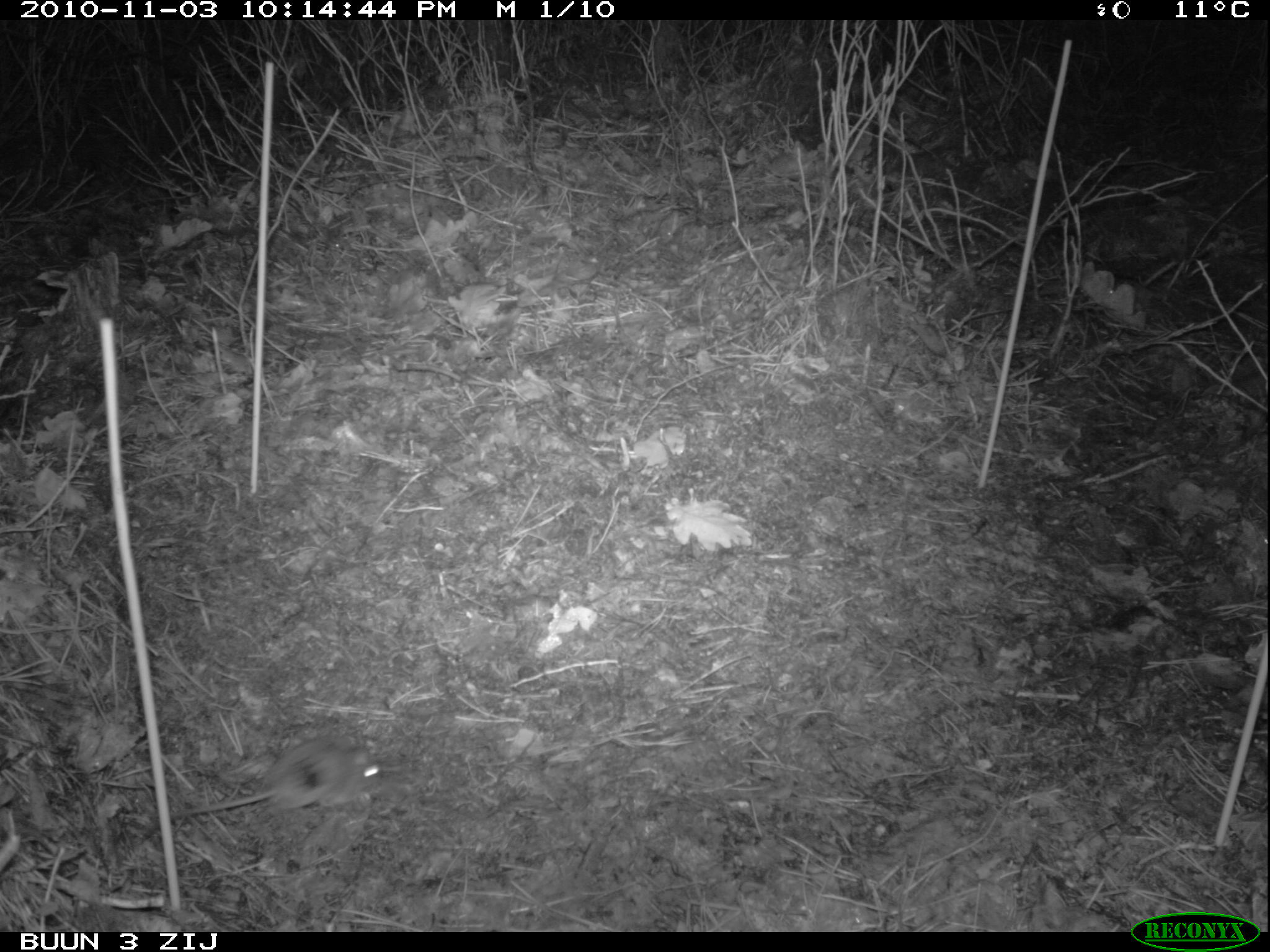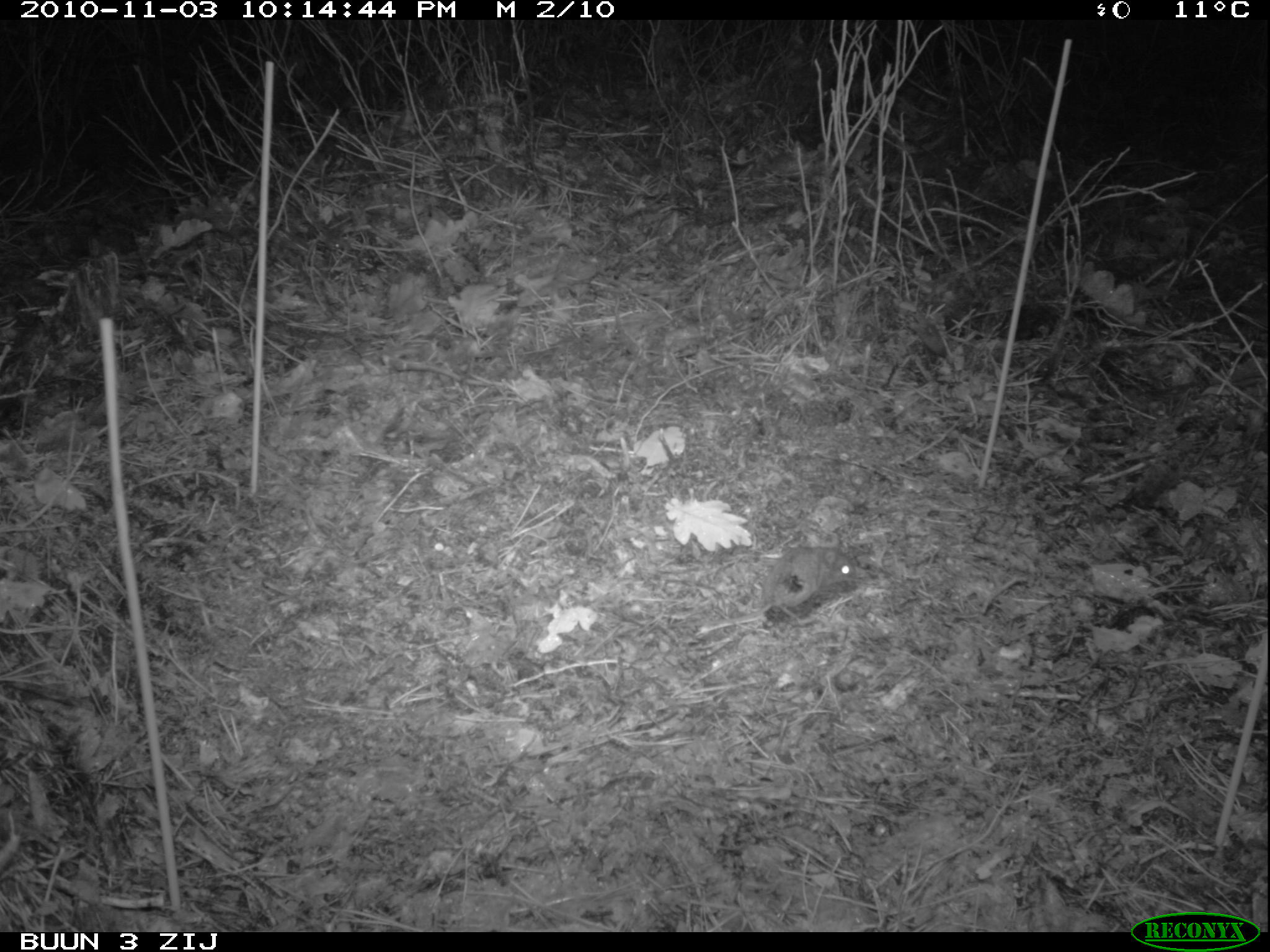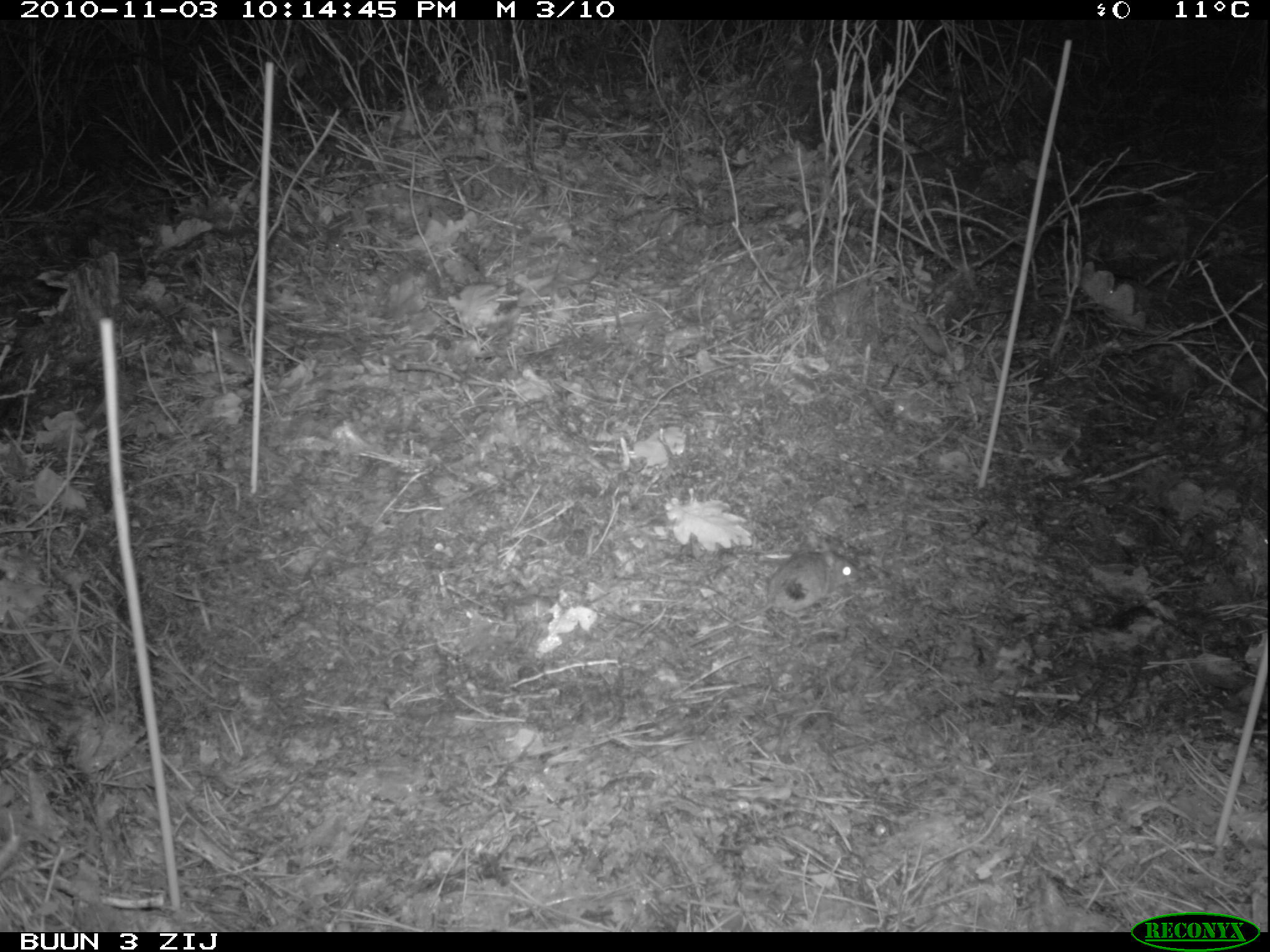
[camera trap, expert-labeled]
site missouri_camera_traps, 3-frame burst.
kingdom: Animalia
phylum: Chordata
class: Mammalia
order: Rodentia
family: Muridae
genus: Apodemus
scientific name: Apodemus sylvaticus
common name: wood mouse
Wood mouse (Apodemus sylvaticus). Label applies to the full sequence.